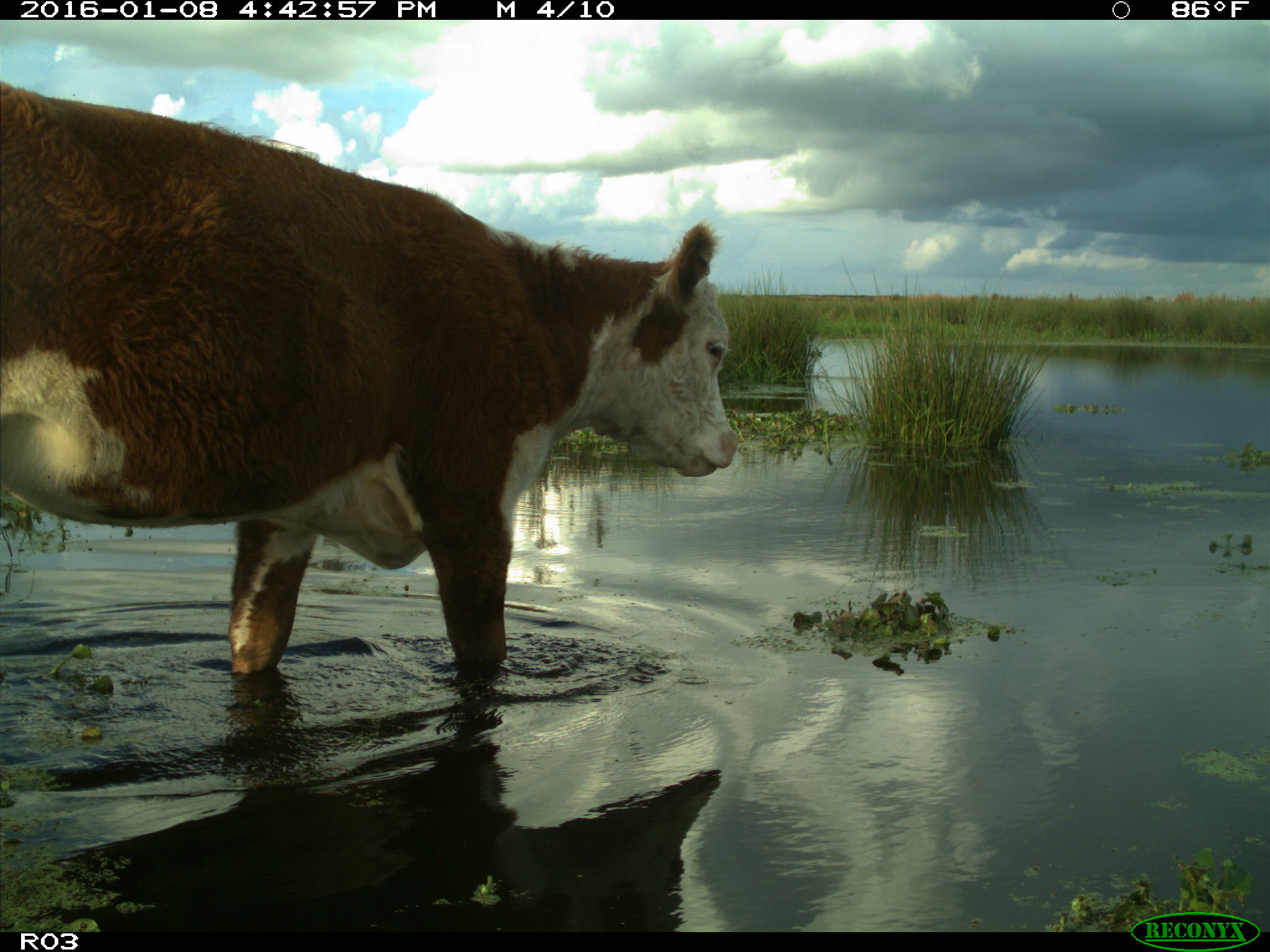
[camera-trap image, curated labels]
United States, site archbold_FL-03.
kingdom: Animalia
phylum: Chordata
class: Mammalia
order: Artiodactyla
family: Bovidae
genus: Bos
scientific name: Bos taurus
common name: domestic cow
Bos taurus (domestic cow).